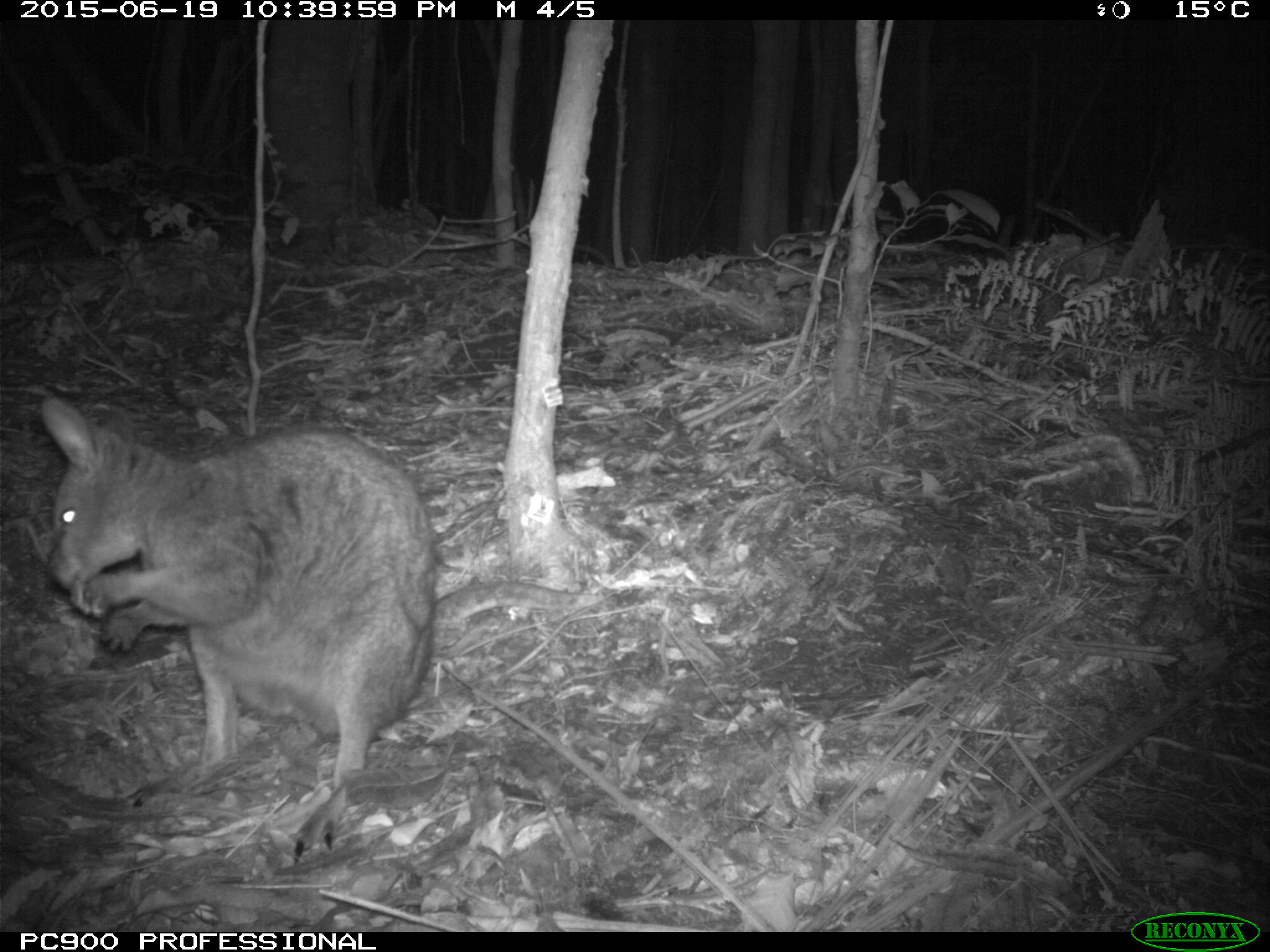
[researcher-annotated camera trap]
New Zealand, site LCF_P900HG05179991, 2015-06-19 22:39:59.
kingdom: Animalia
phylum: Chordata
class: Mammalia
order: Diprotodontia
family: Macropodidae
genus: Notamacropus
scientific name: Notamacropus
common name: wallaby